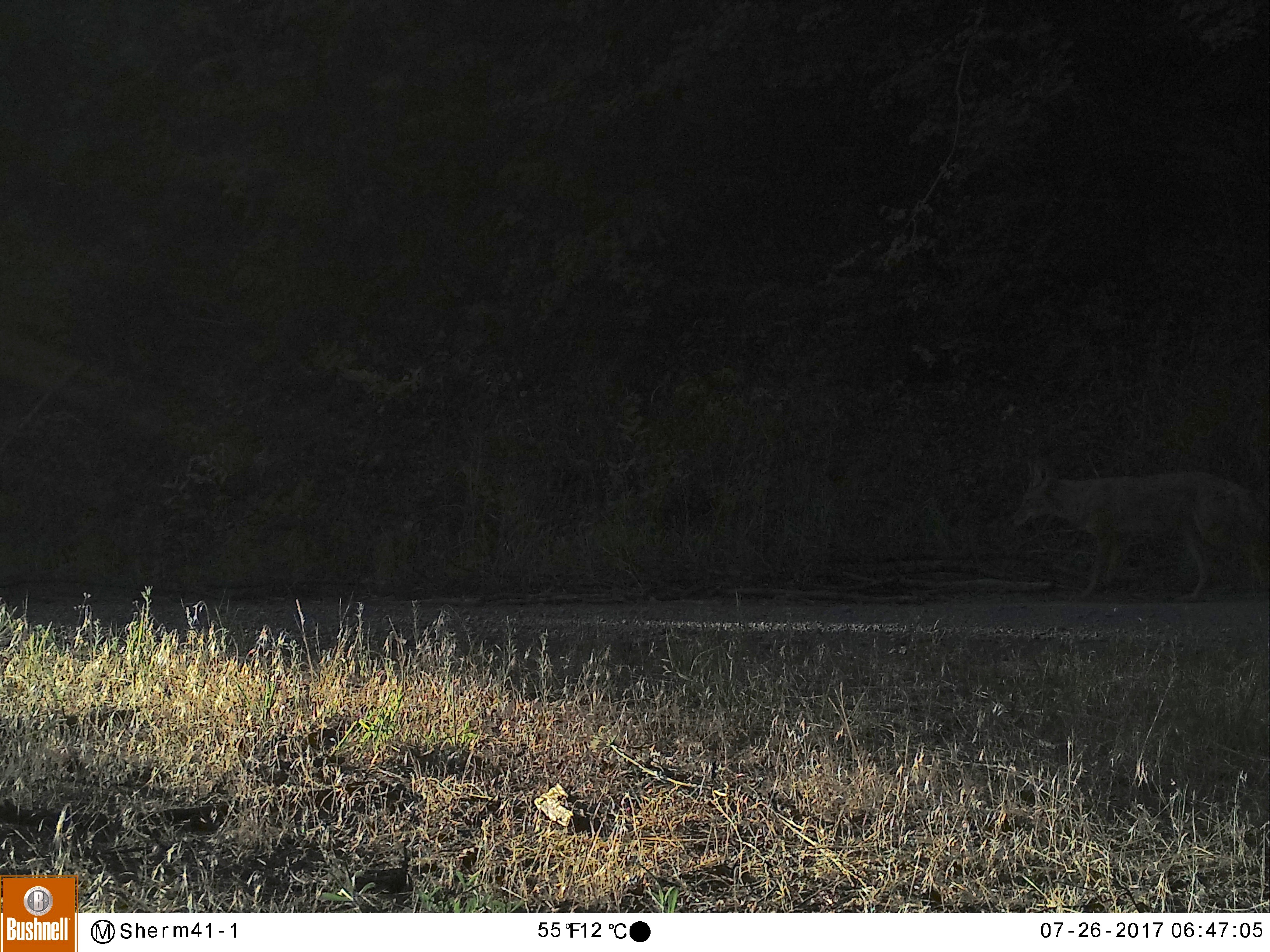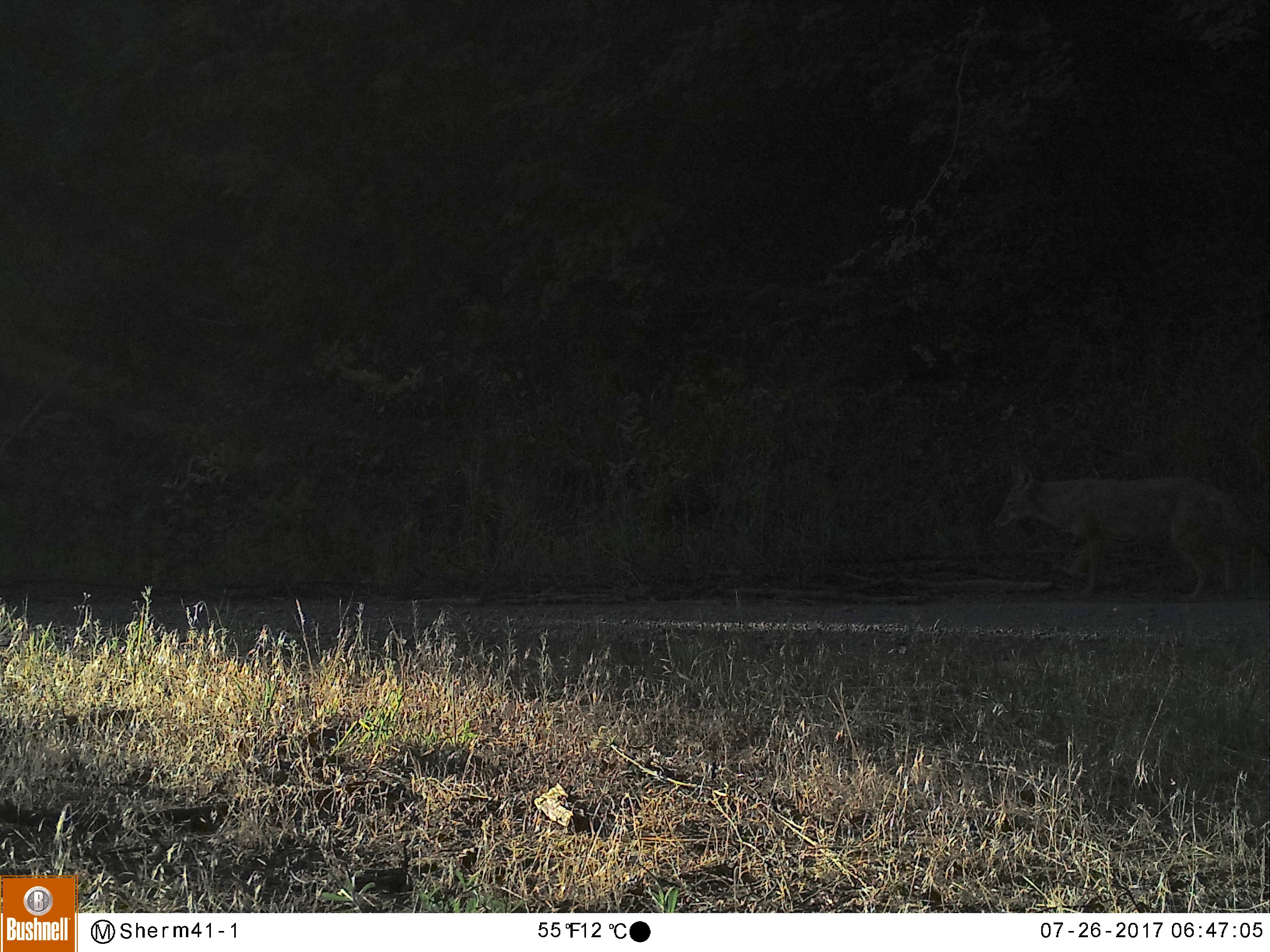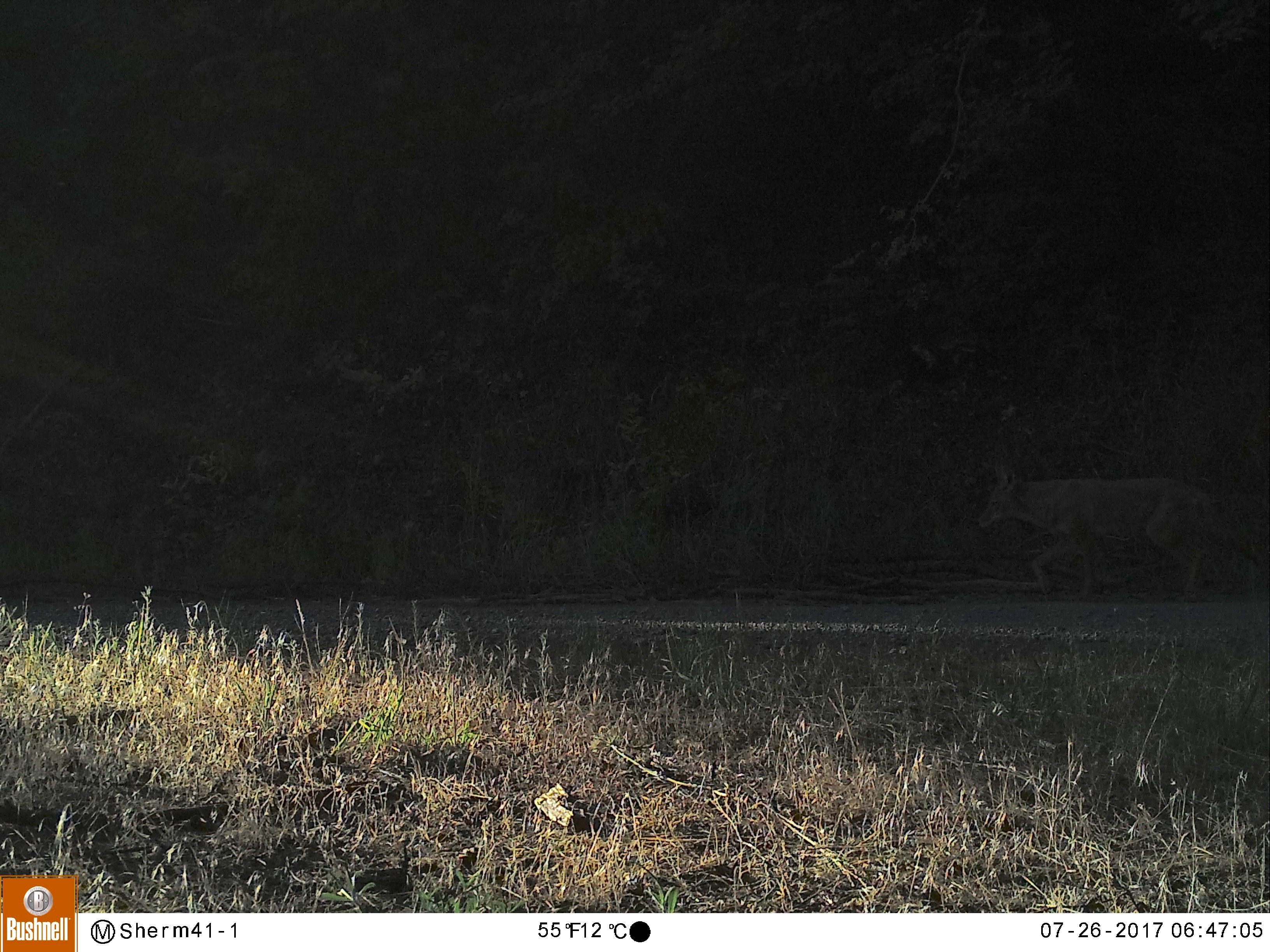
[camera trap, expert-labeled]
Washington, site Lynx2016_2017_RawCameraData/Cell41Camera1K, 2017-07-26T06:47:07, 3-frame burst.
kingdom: Animalia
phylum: Chordata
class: Mammalia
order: Carnivora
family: Canidae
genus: Canis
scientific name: Canis latrans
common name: coyote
Canis latrans (coyote). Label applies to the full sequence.